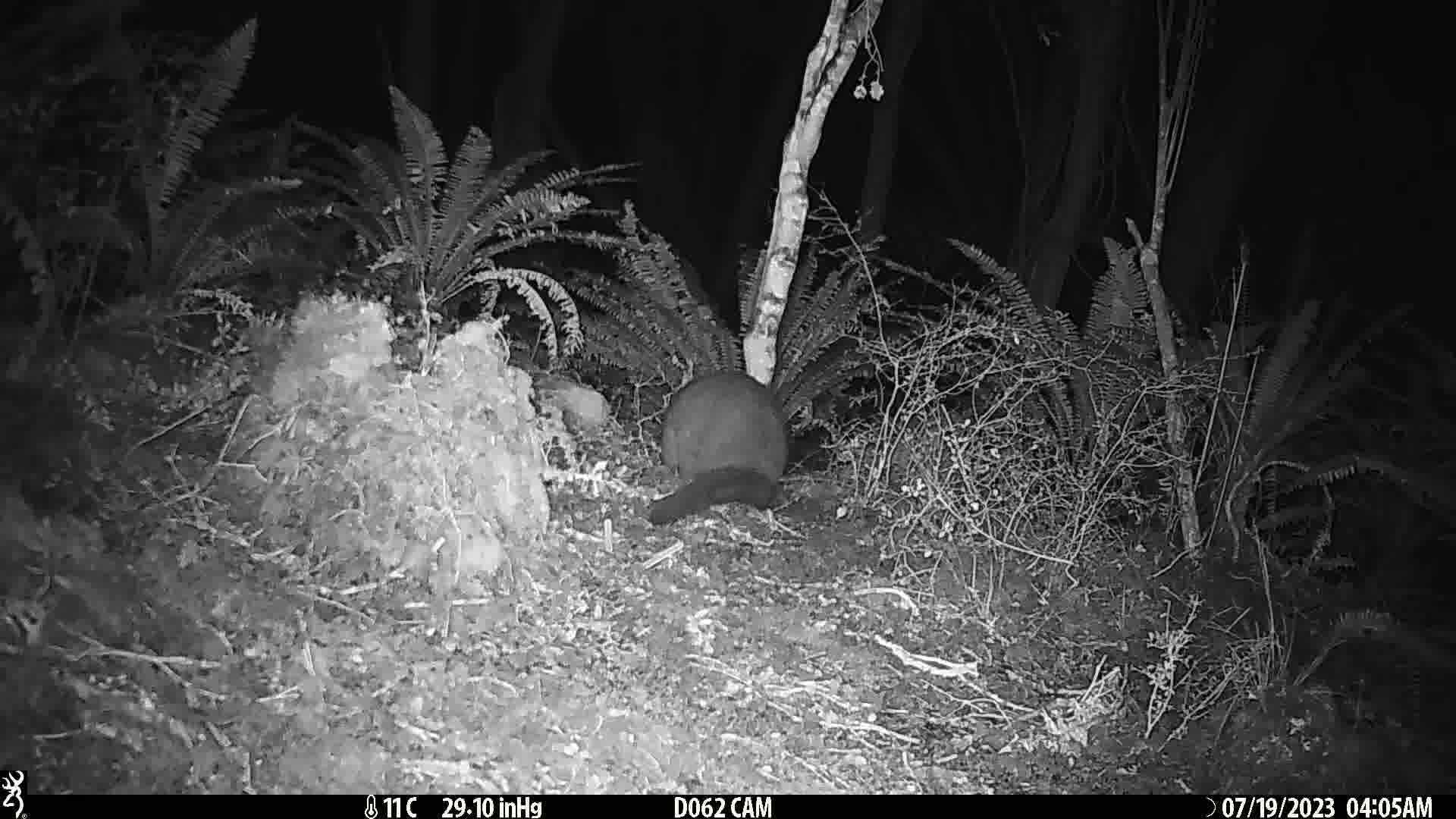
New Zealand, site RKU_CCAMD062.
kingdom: Animalia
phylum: Chordata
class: Mammalia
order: Diprotodontia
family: Phalangeridae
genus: Trichosurus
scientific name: Trichosurus vulpecula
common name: common brushtail possum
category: possum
Possum (common brushtail possum) (Trichosurus vulpecula).